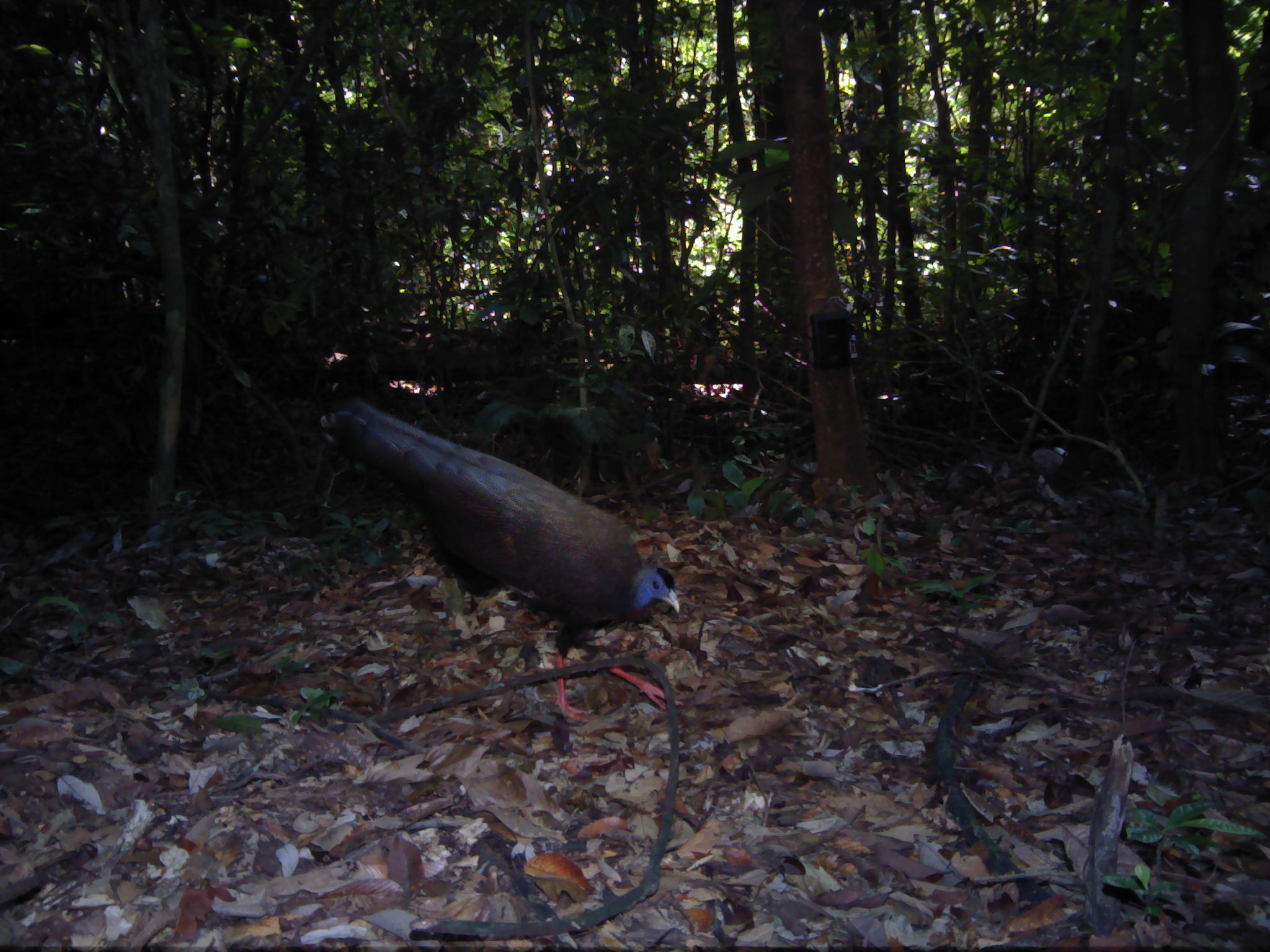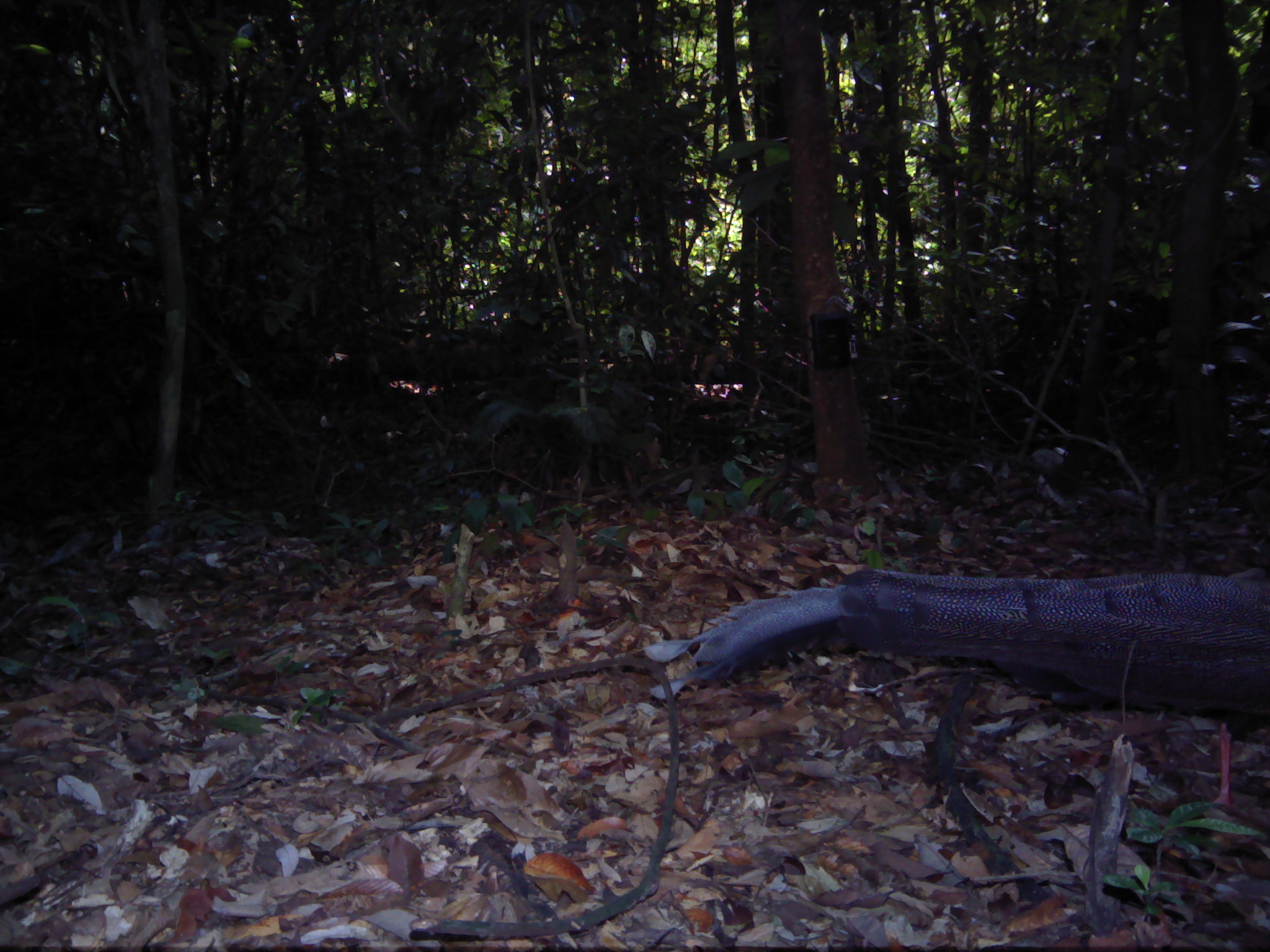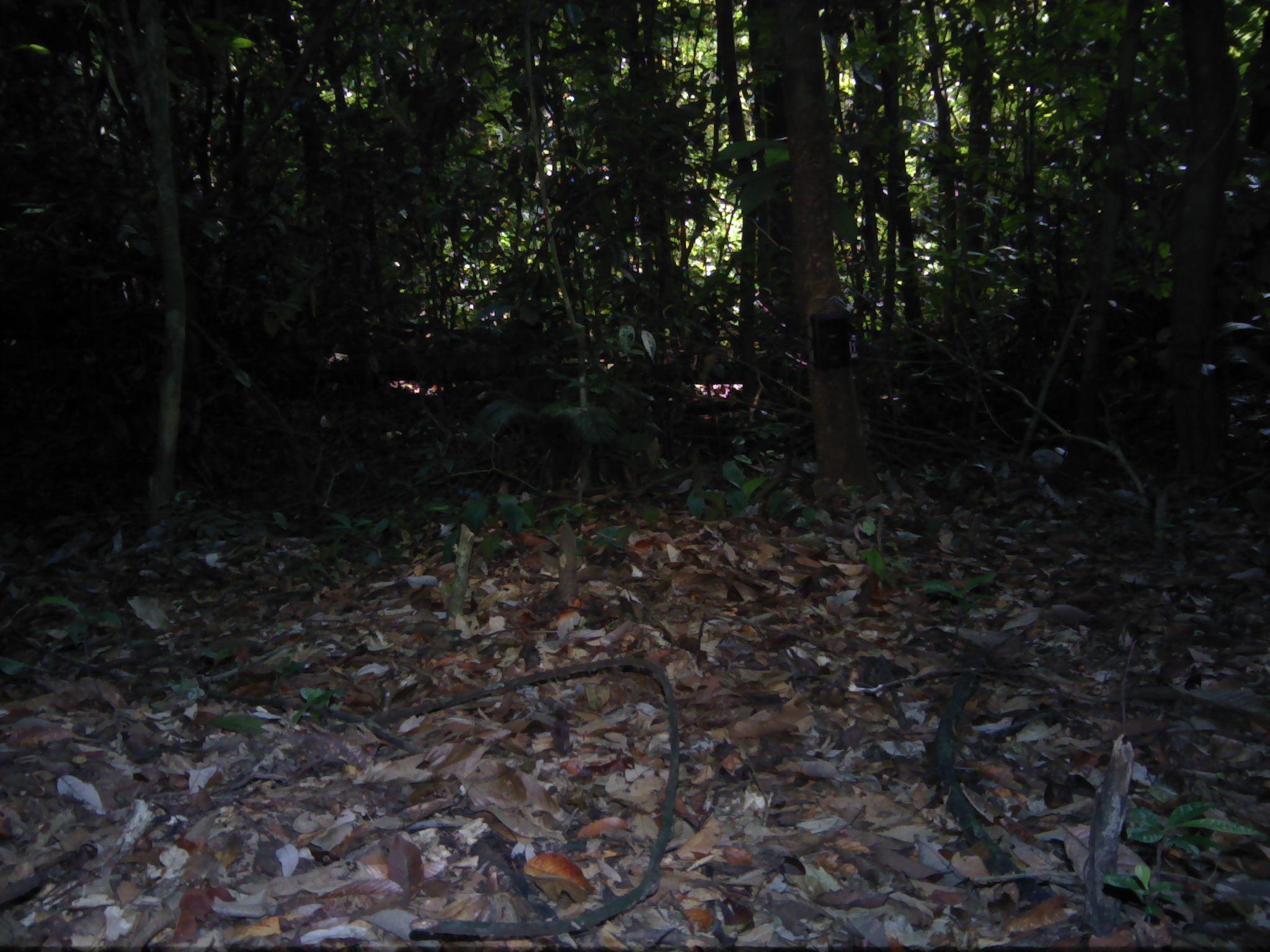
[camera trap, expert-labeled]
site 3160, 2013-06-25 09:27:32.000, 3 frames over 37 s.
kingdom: Animalia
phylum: Chordata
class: Aves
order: Galliformes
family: Phasianidae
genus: Argusianus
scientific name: Argusianus argus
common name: great argus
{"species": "Argusianus argus (great argus)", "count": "1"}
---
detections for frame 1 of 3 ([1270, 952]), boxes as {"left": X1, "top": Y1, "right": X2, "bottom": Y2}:
argusianus argus: {"left": 320, "top": 396, "right": 684, "bottom": 723}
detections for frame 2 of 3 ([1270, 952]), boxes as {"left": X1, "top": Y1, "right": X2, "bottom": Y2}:
argusianus argus: {"left": 642, "top": 565, "right": 1270, "bottom": 817}